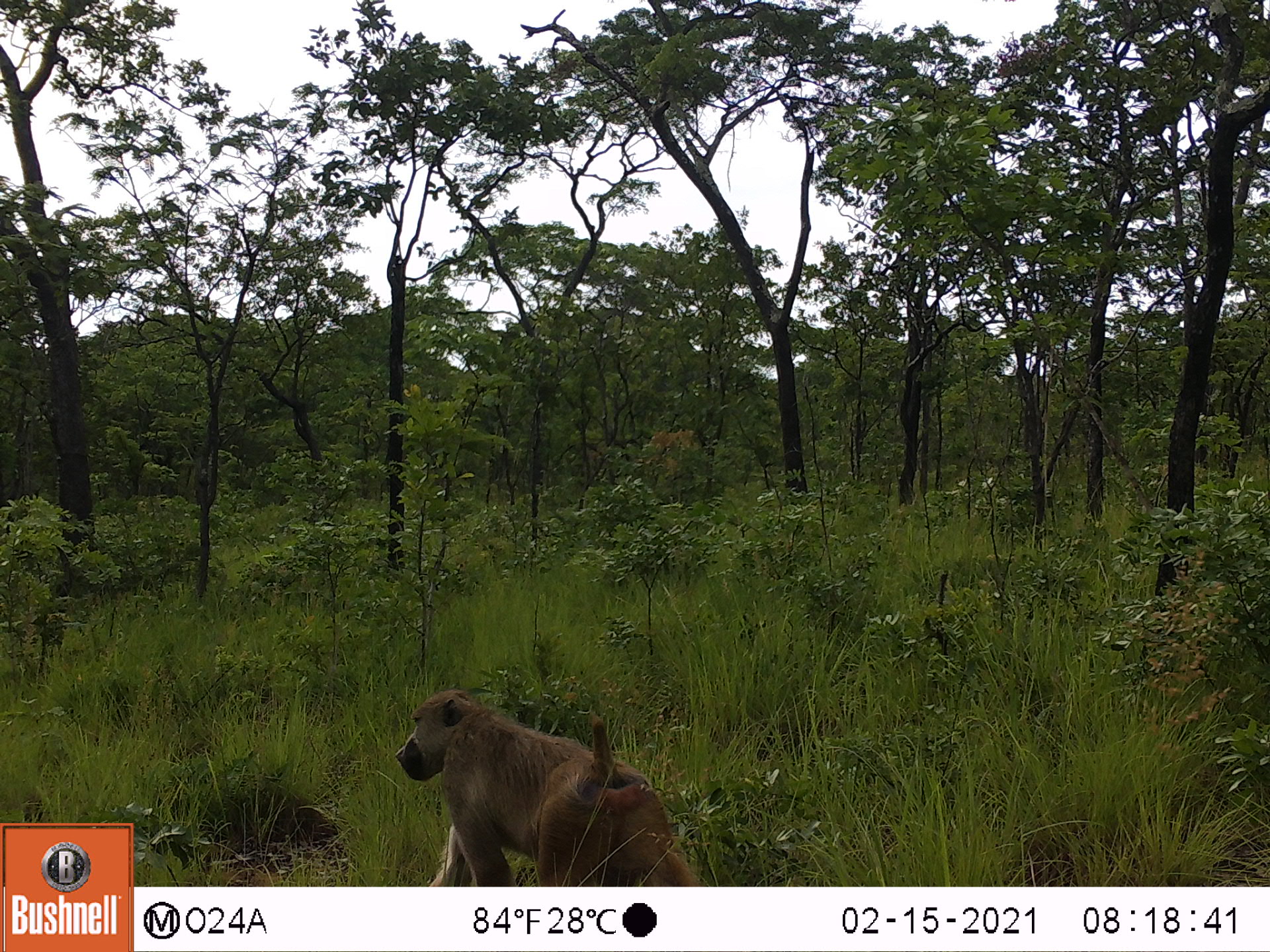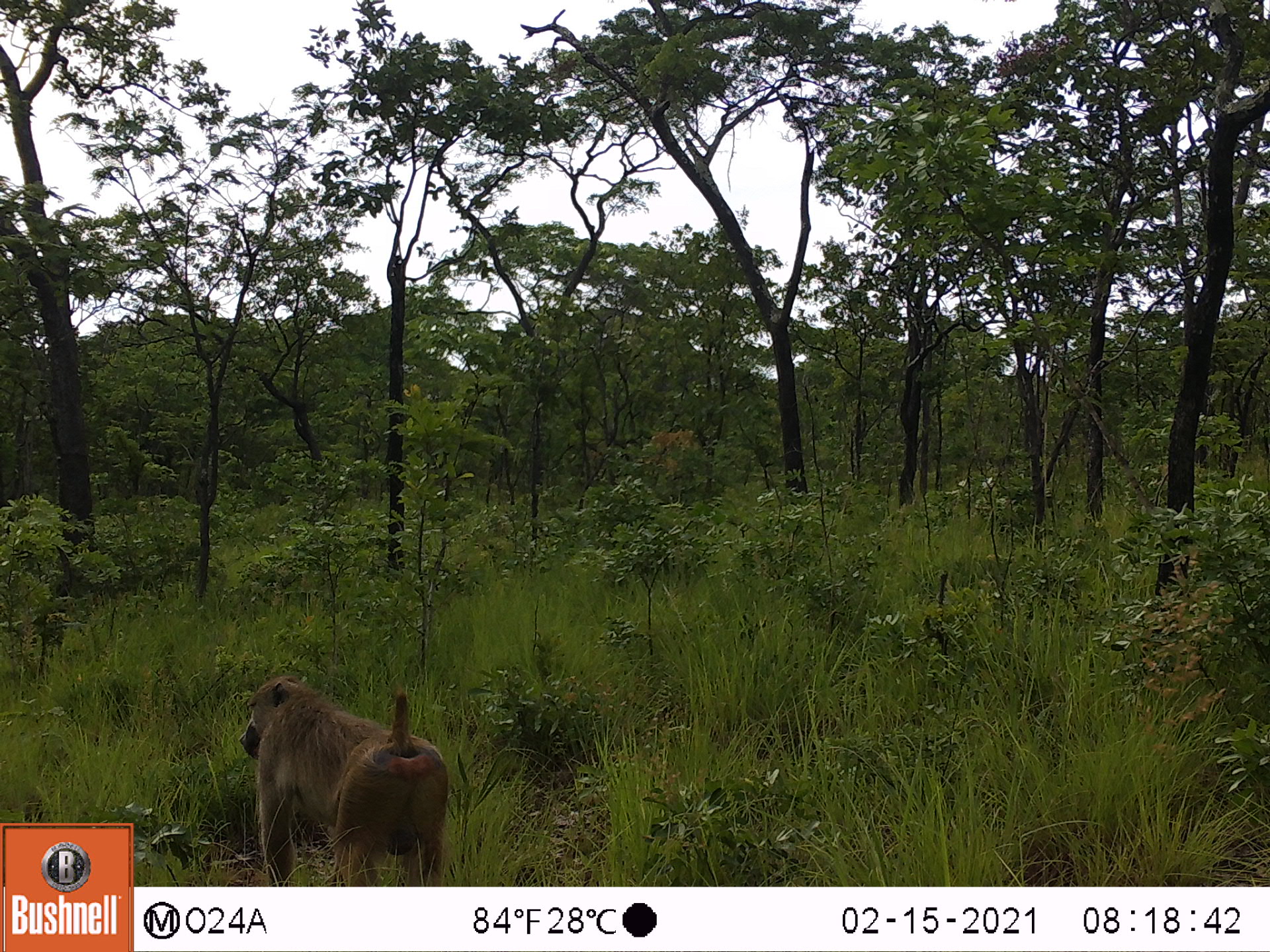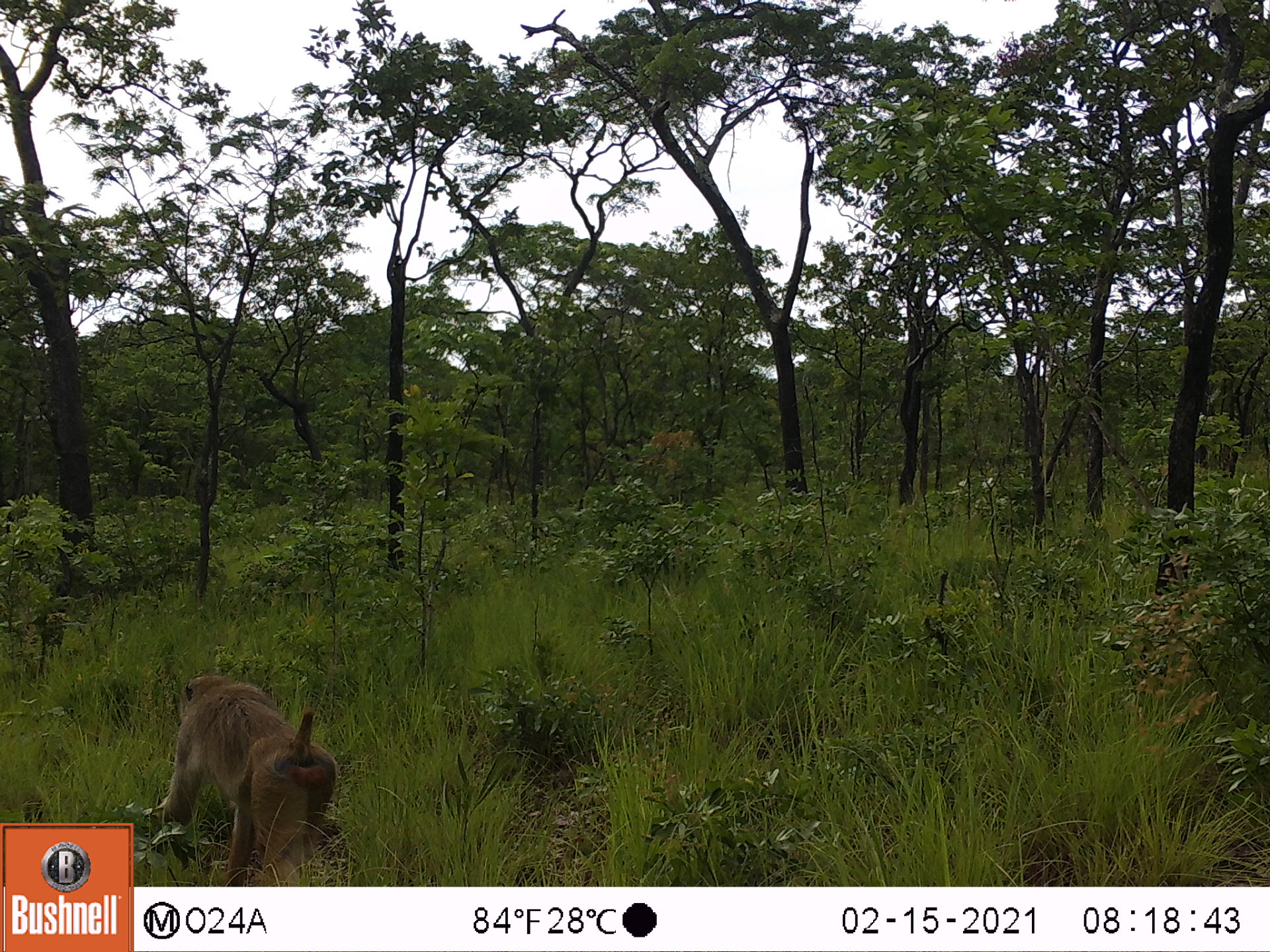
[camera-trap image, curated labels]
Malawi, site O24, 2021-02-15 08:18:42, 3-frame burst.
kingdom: Animalia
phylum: Chordata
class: Mammalia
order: Primates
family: Cercopithecidae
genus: Papio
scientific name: Papio cynocephalus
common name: yellow baboon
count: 1